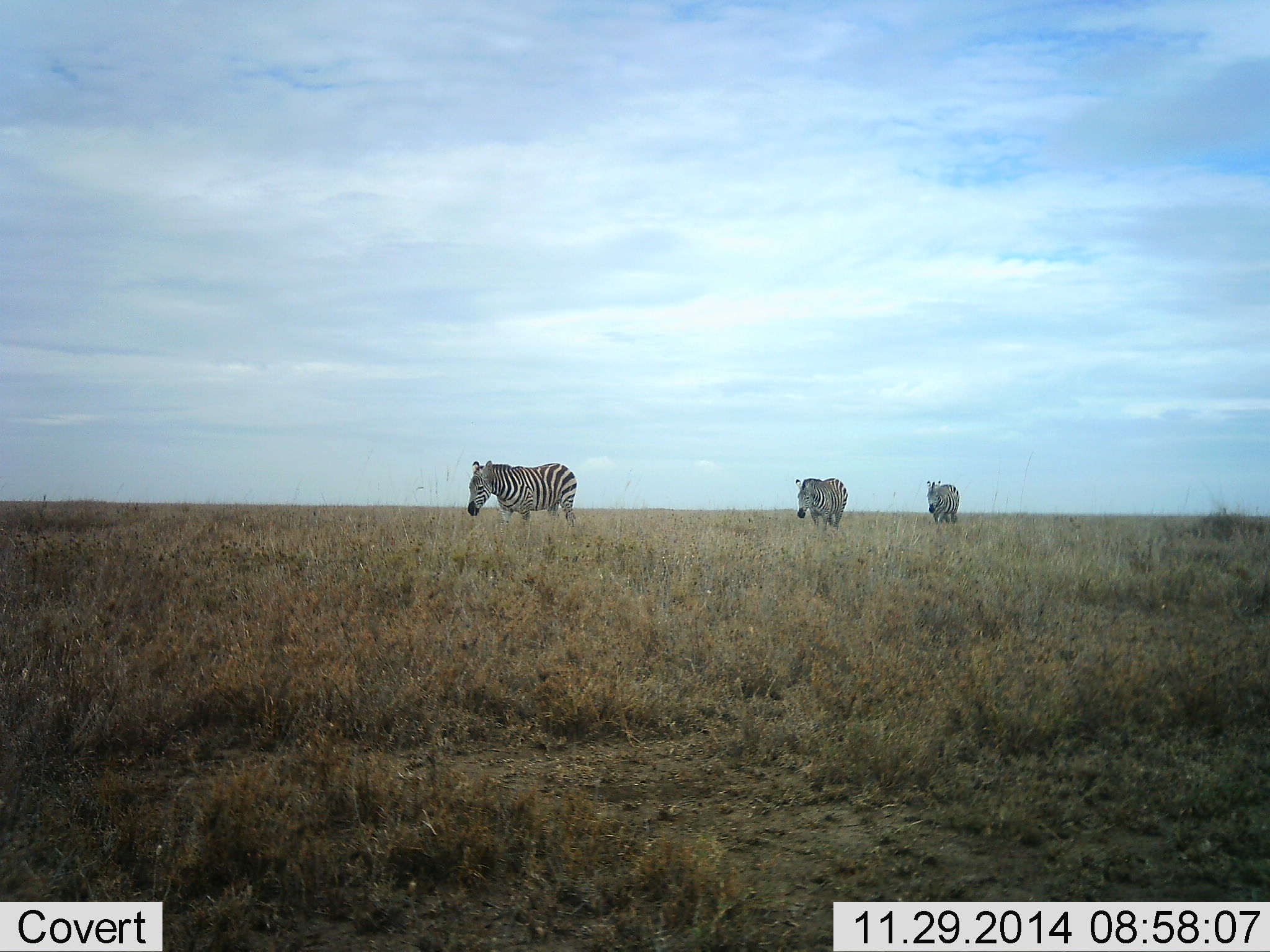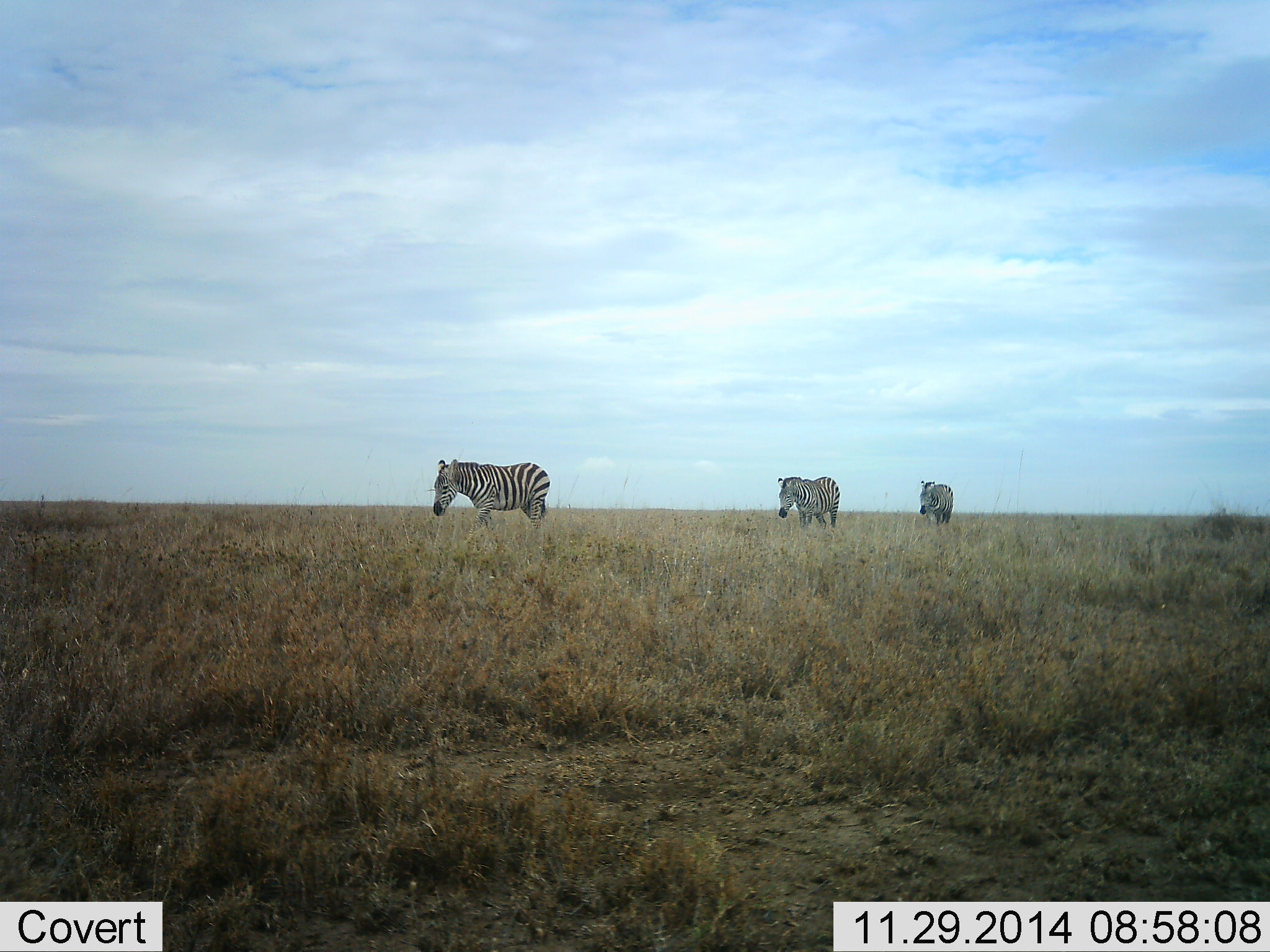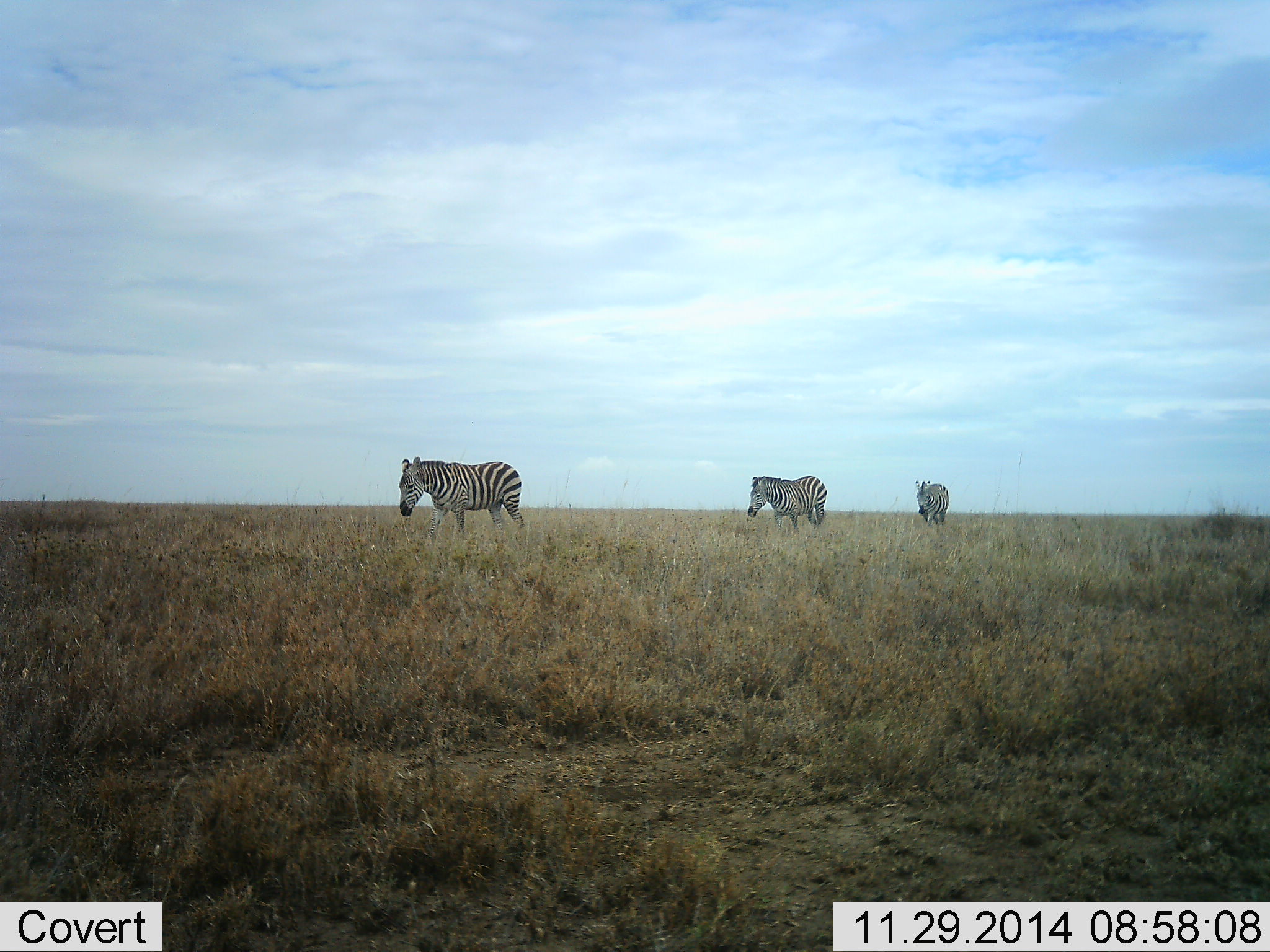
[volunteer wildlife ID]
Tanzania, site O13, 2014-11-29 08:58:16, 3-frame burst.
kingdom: Animalia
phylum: Chordata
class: Mammalia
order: Perissodactyla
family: Equidae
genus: Equus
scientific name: Equus quagga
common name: plains zebra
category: zebra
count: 3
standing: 10%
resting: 0%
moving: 100%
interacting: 0%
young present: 0%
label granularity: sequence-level